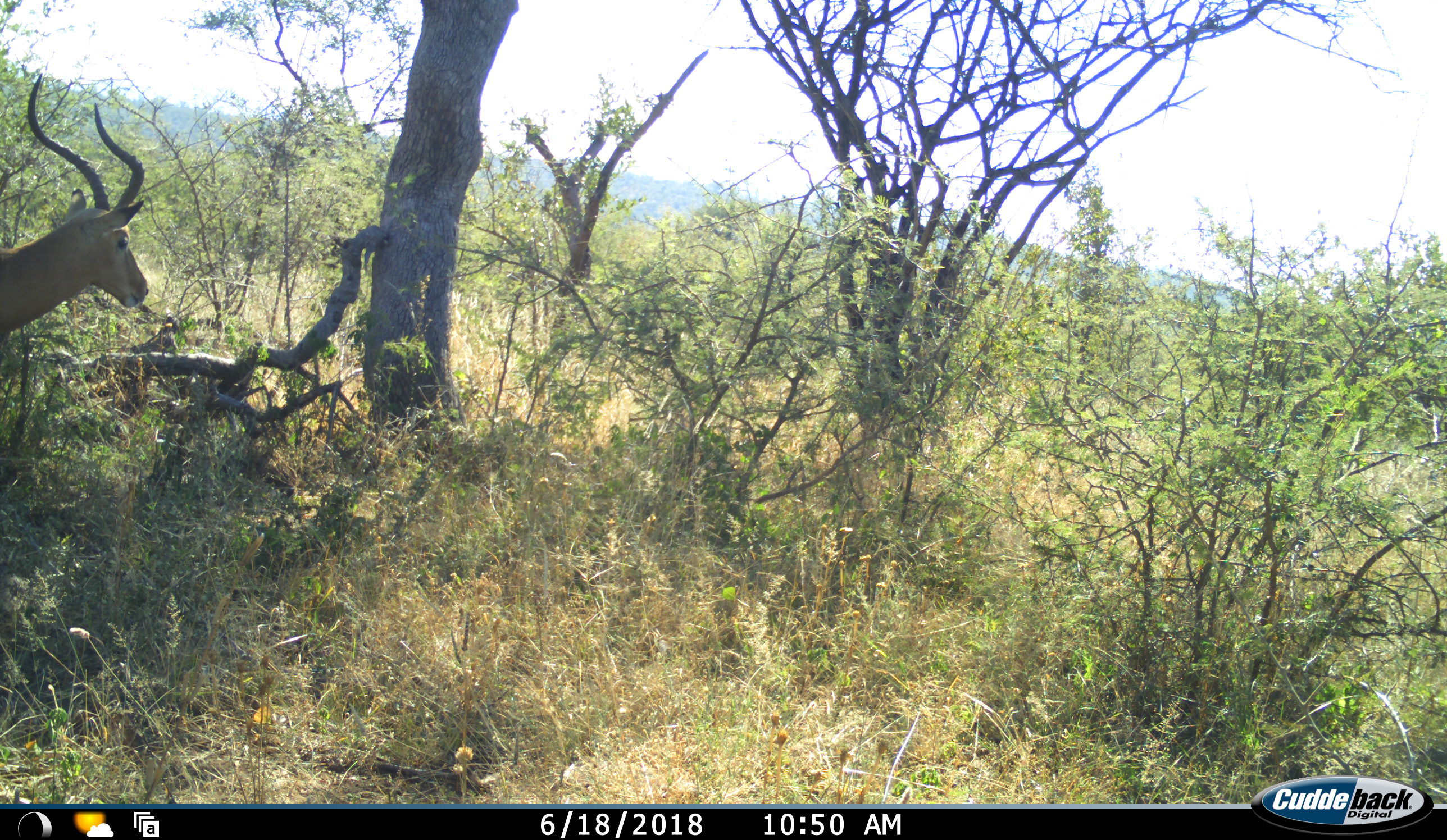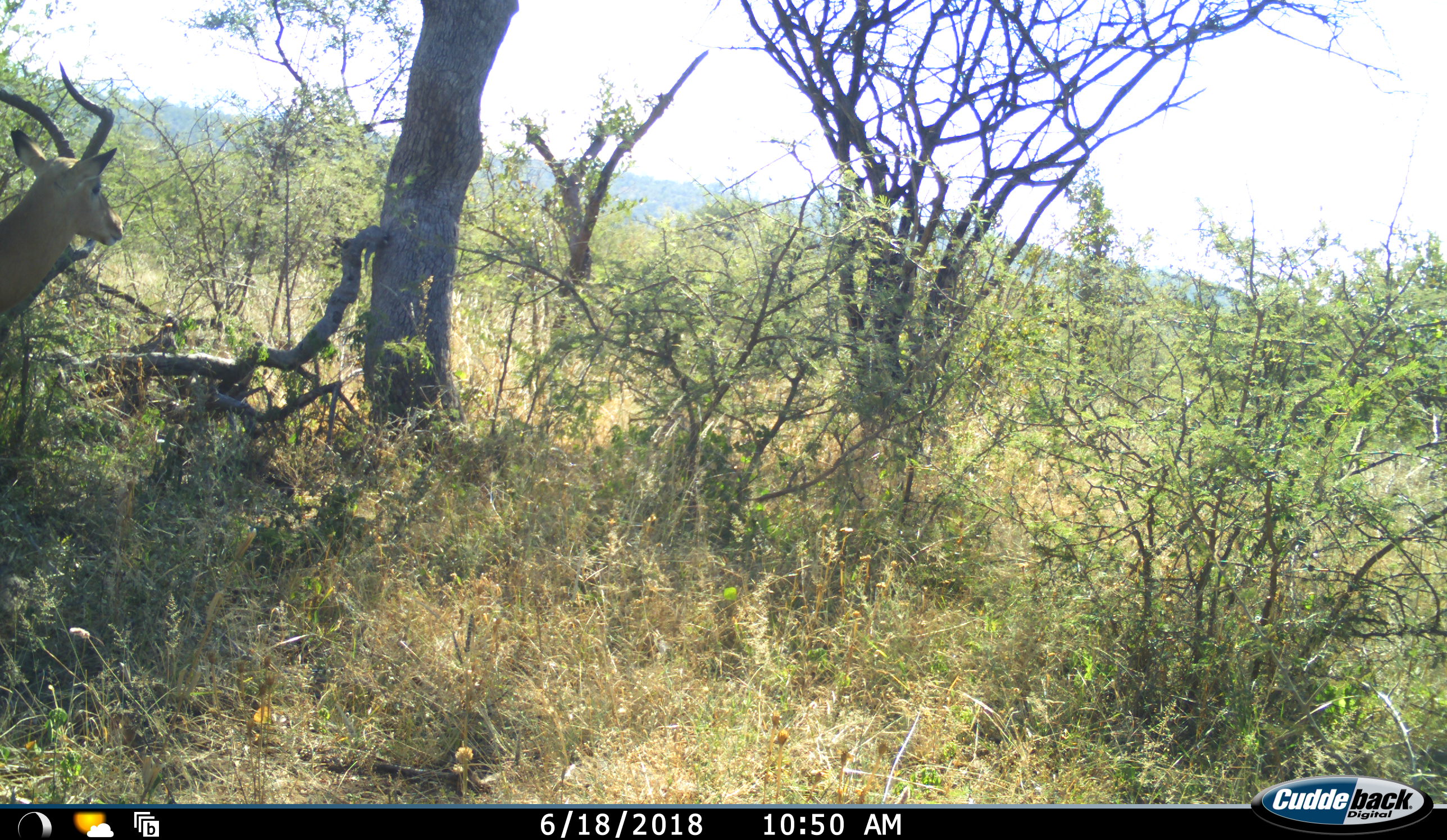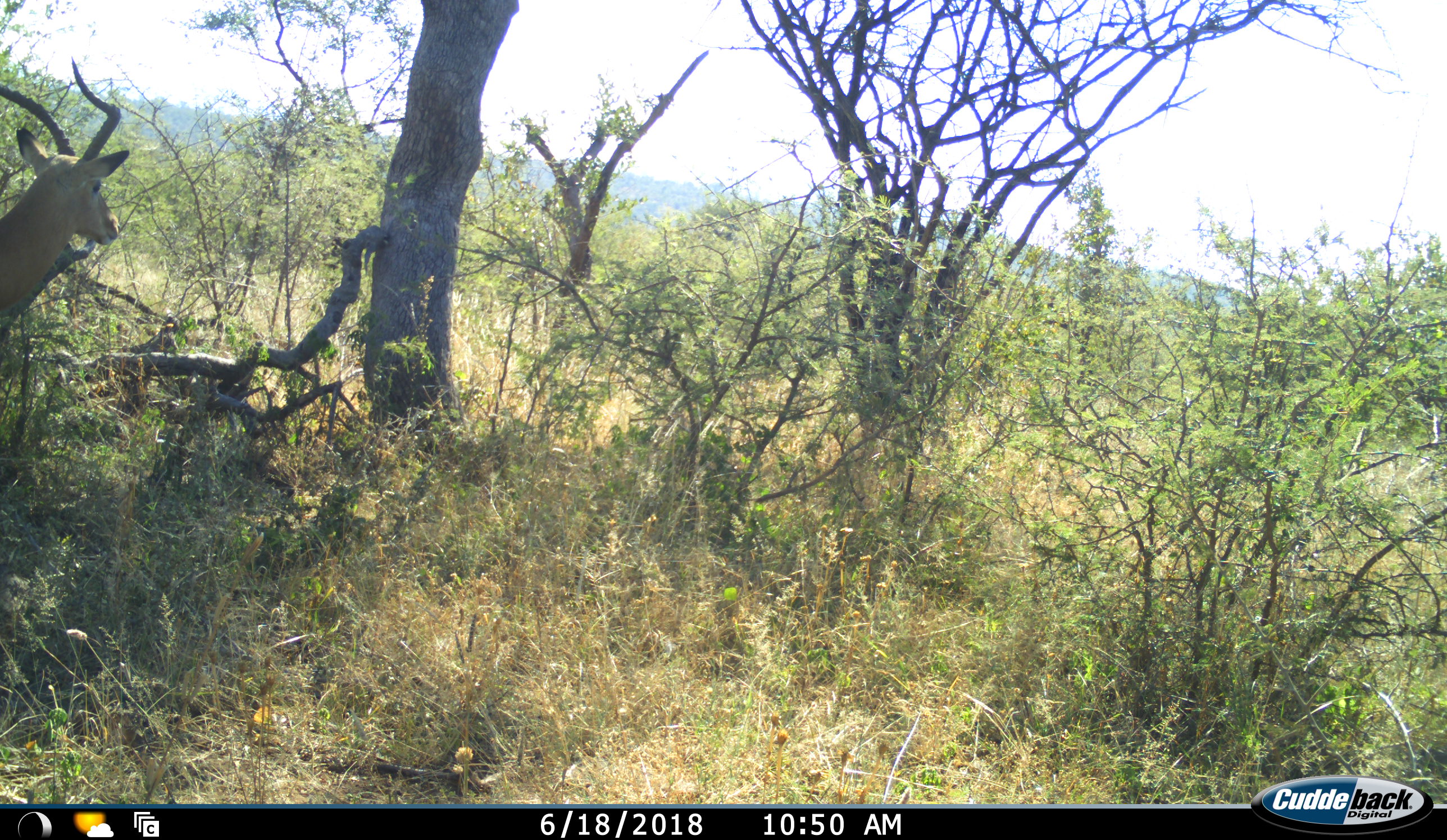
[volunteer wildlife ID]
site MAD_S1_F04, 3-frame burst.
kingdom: Animalia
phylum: Chordata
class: Mammalia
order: Artiodactyla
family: Bovidae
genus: Aepyceros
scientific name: Aepyceros melampus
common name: impala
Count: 1.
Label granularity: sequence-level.